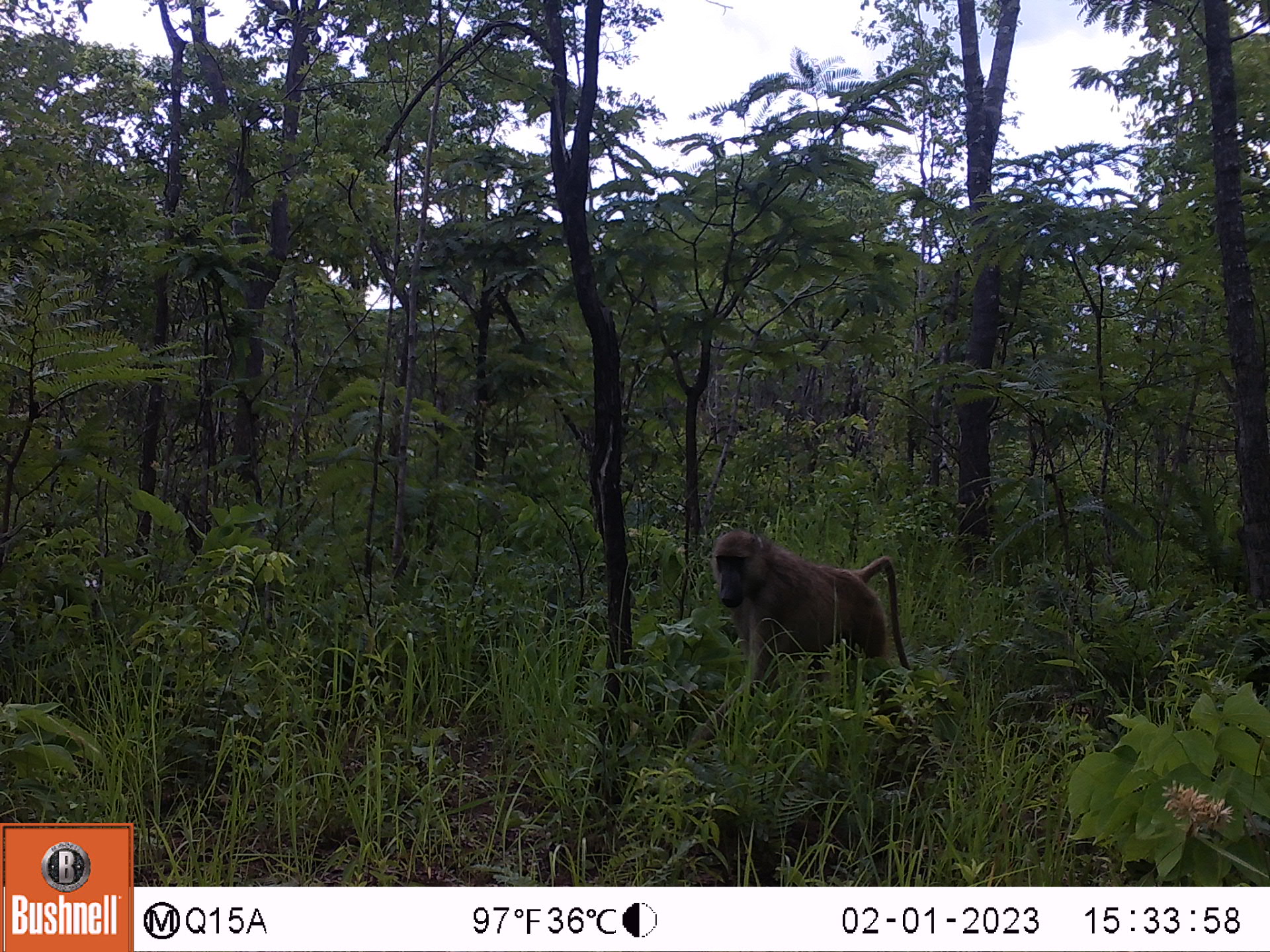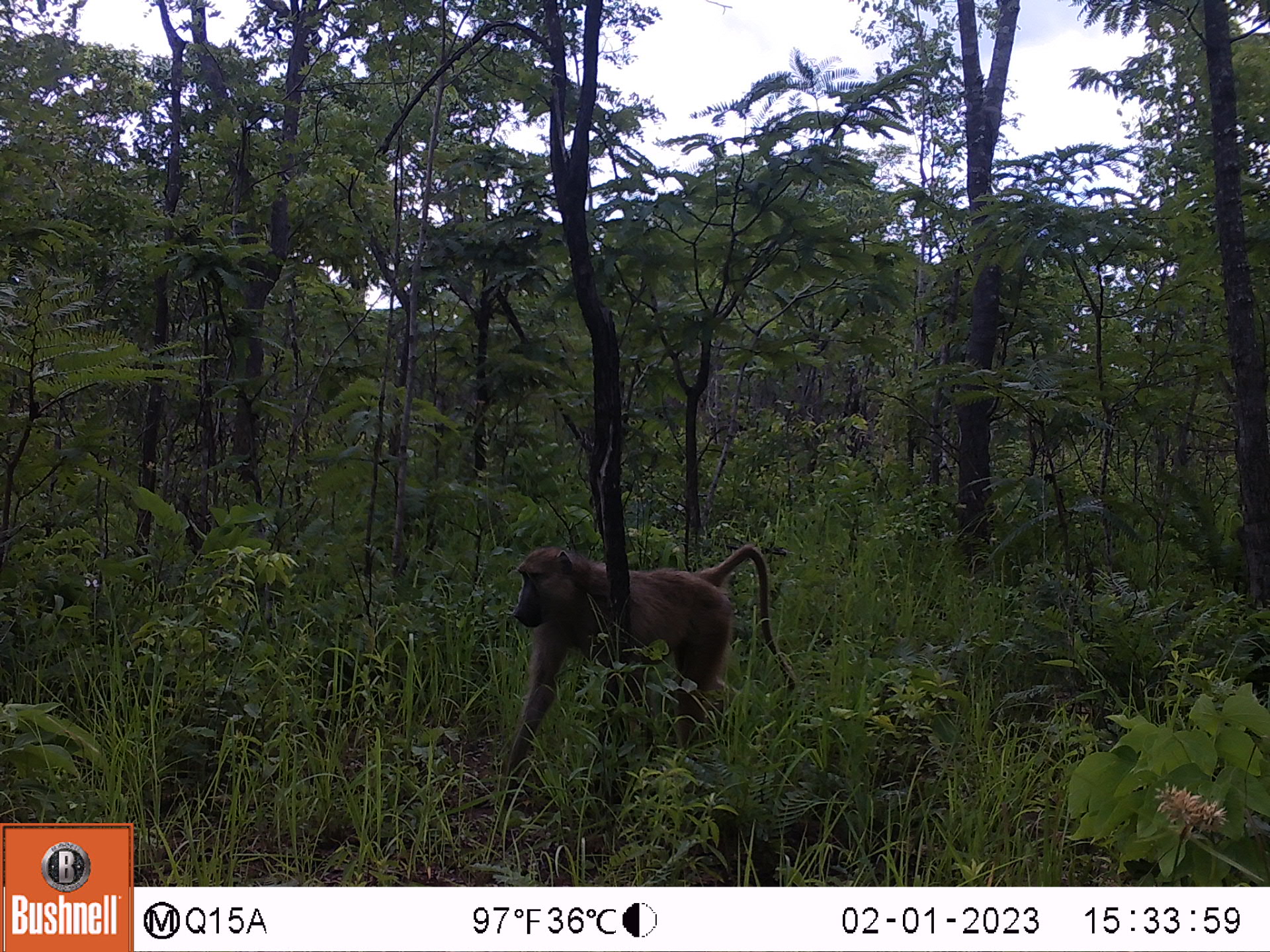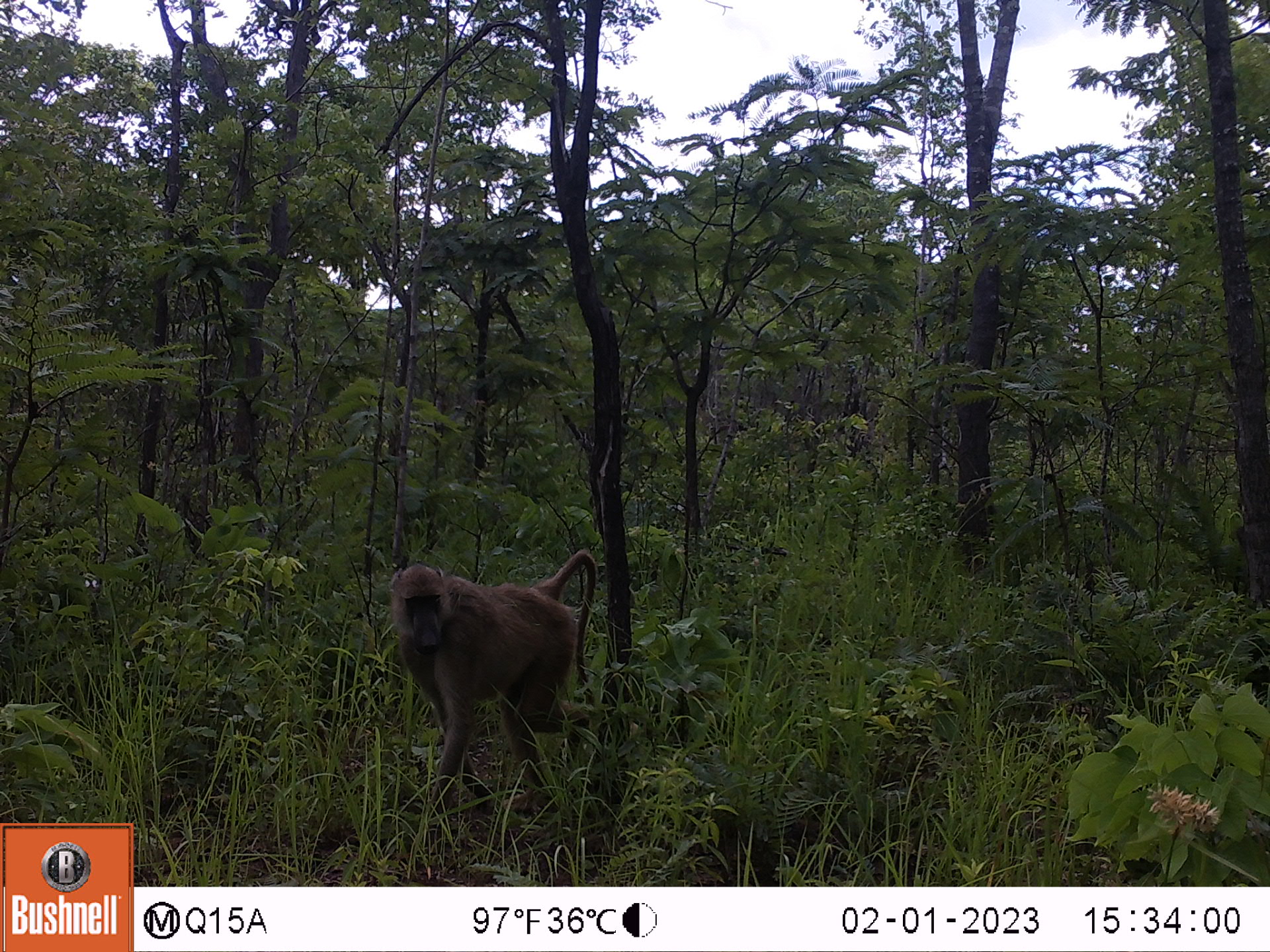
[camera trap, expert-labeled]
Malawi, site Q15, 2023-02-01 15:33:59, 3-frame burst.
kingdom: Animalia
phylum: Chordata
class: Mammalia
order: Primates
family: Cercopithecidae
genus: Papio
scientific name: Papio cynocephalus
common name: yellow baboon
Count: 1.